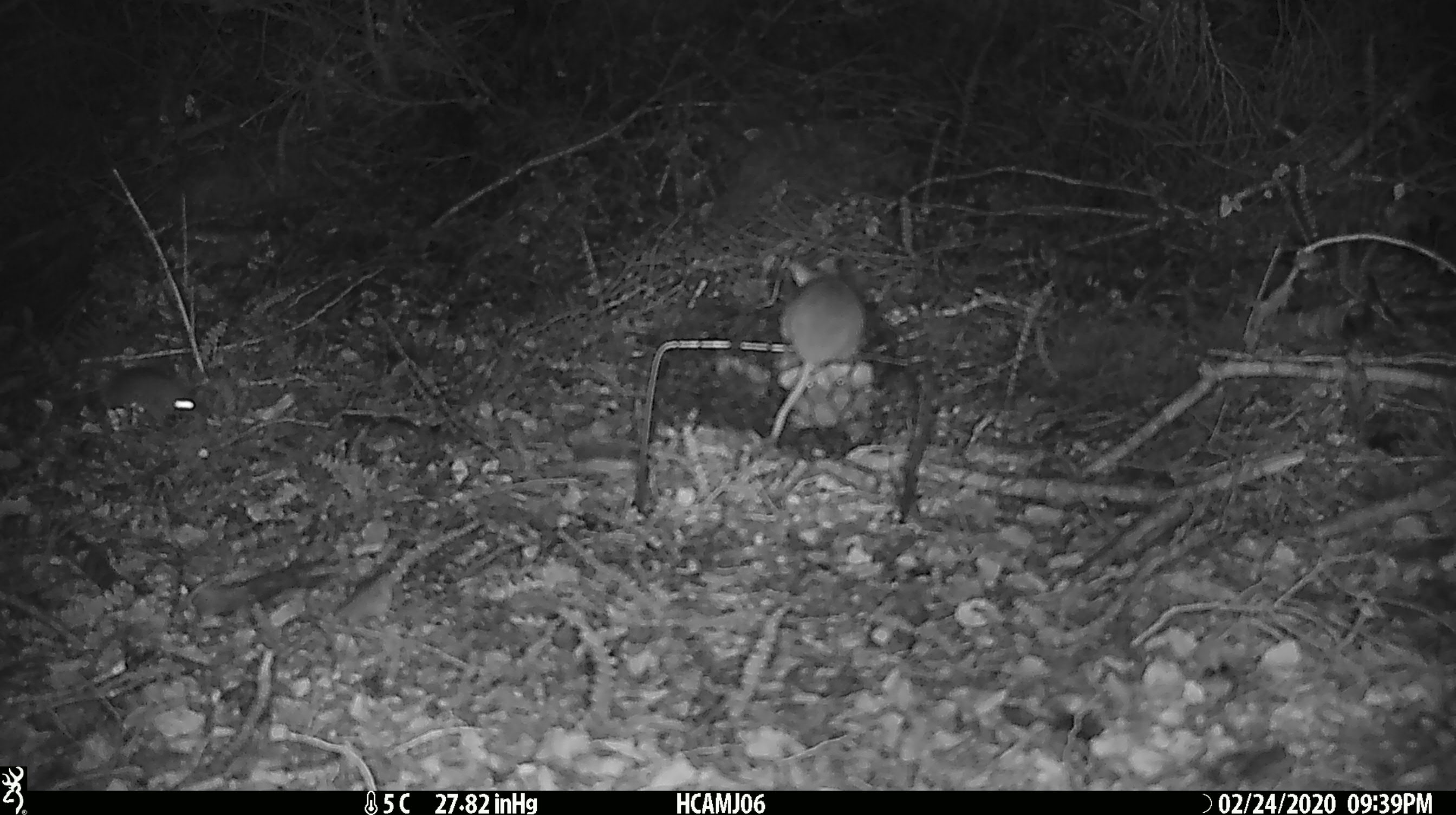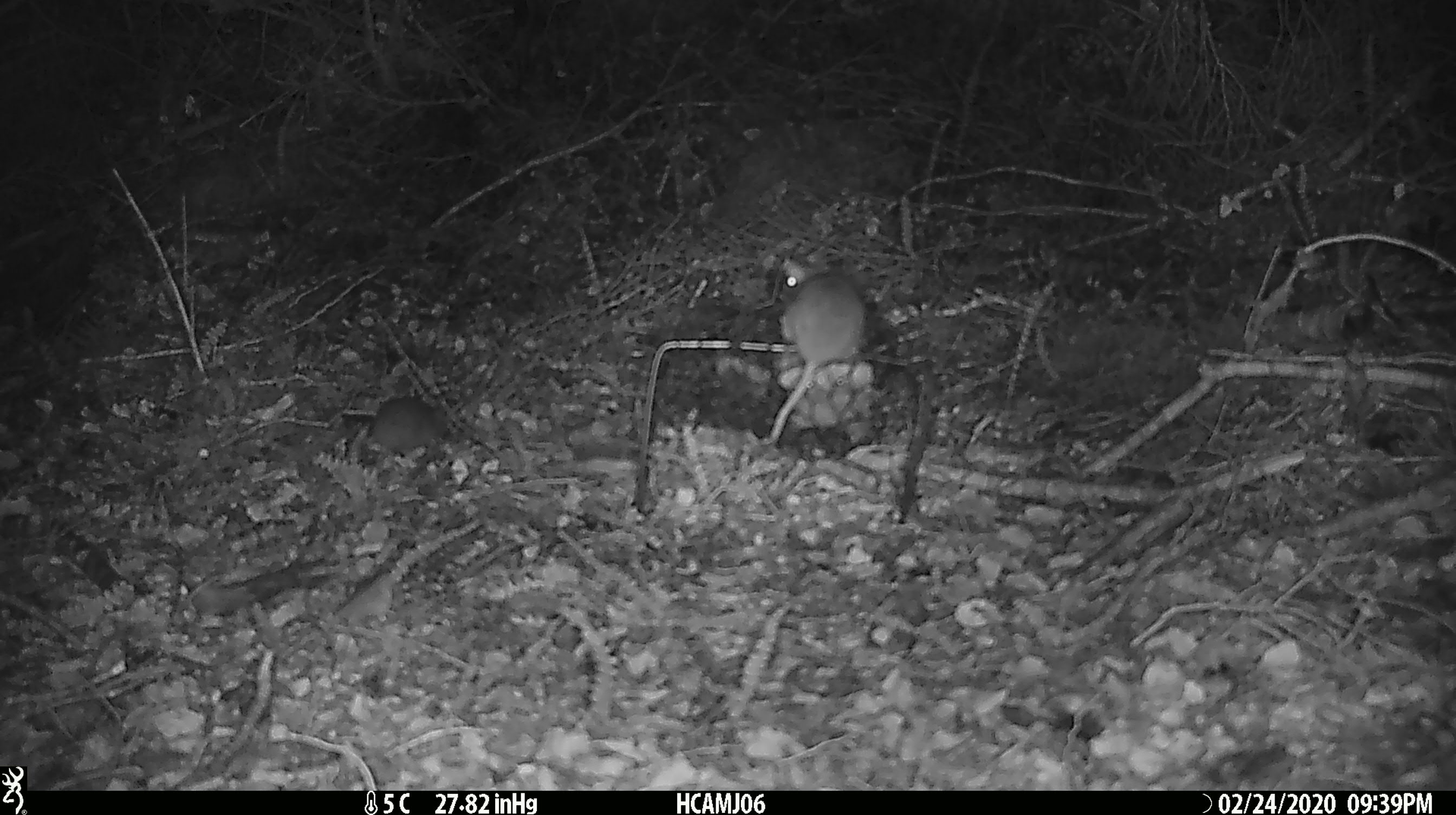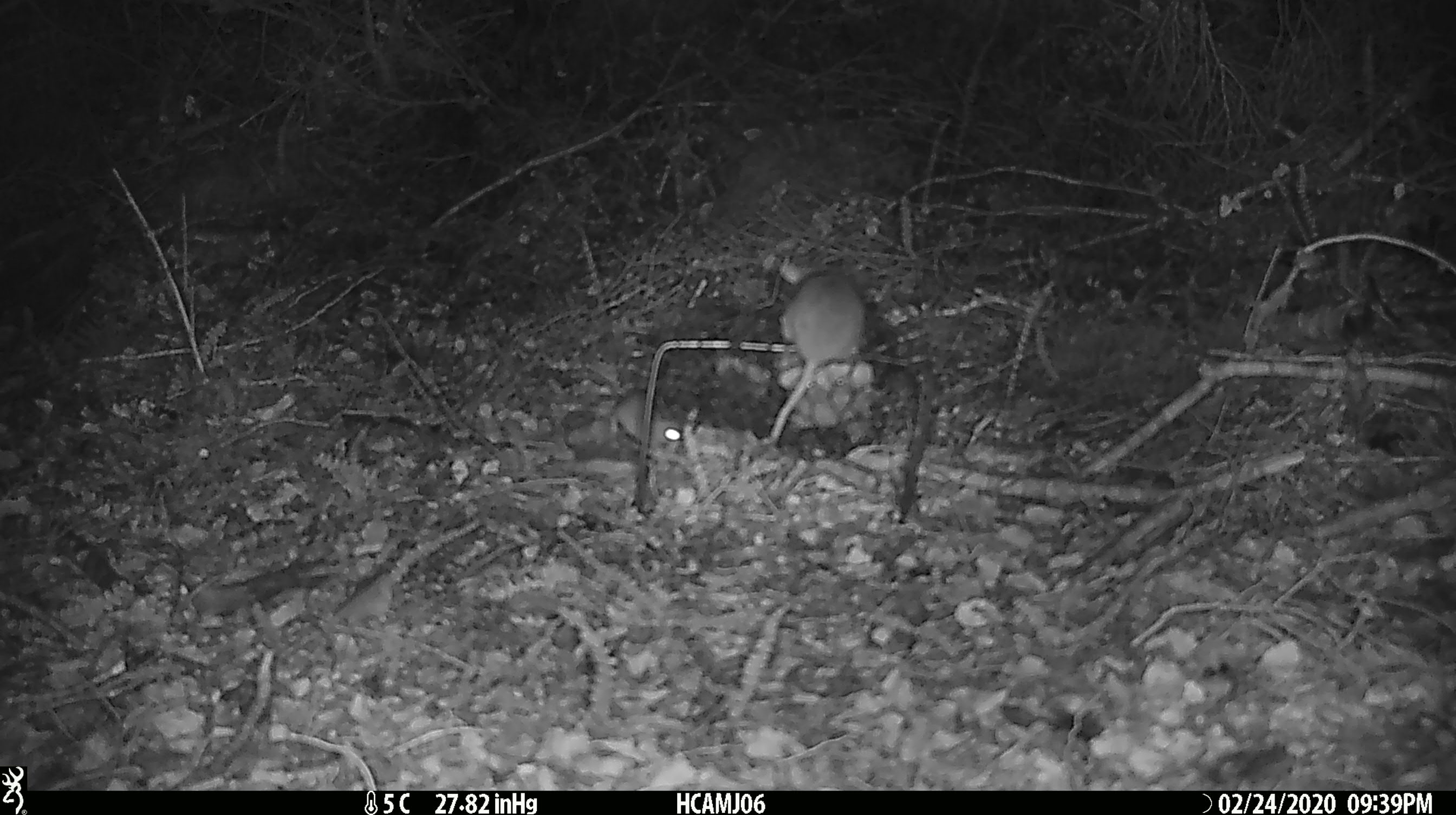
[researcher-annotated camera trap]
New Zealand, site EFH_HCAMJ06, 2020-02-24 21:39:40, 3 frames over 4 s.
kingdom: Animalia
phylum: Chordata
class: Mammalia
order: Rodentia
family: Muridae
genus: Mus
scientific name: Mus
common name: mouse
Mouse (Mus).